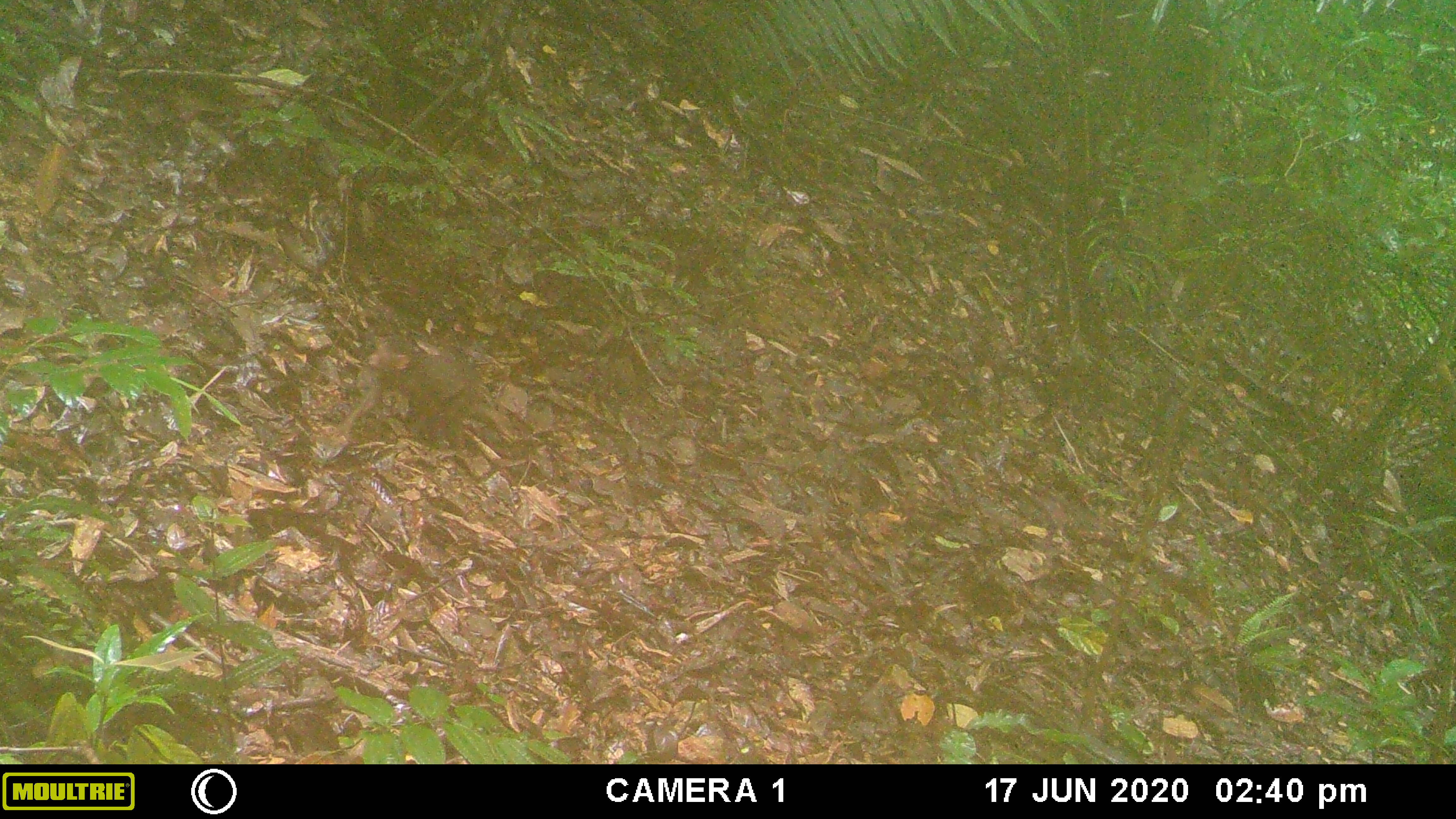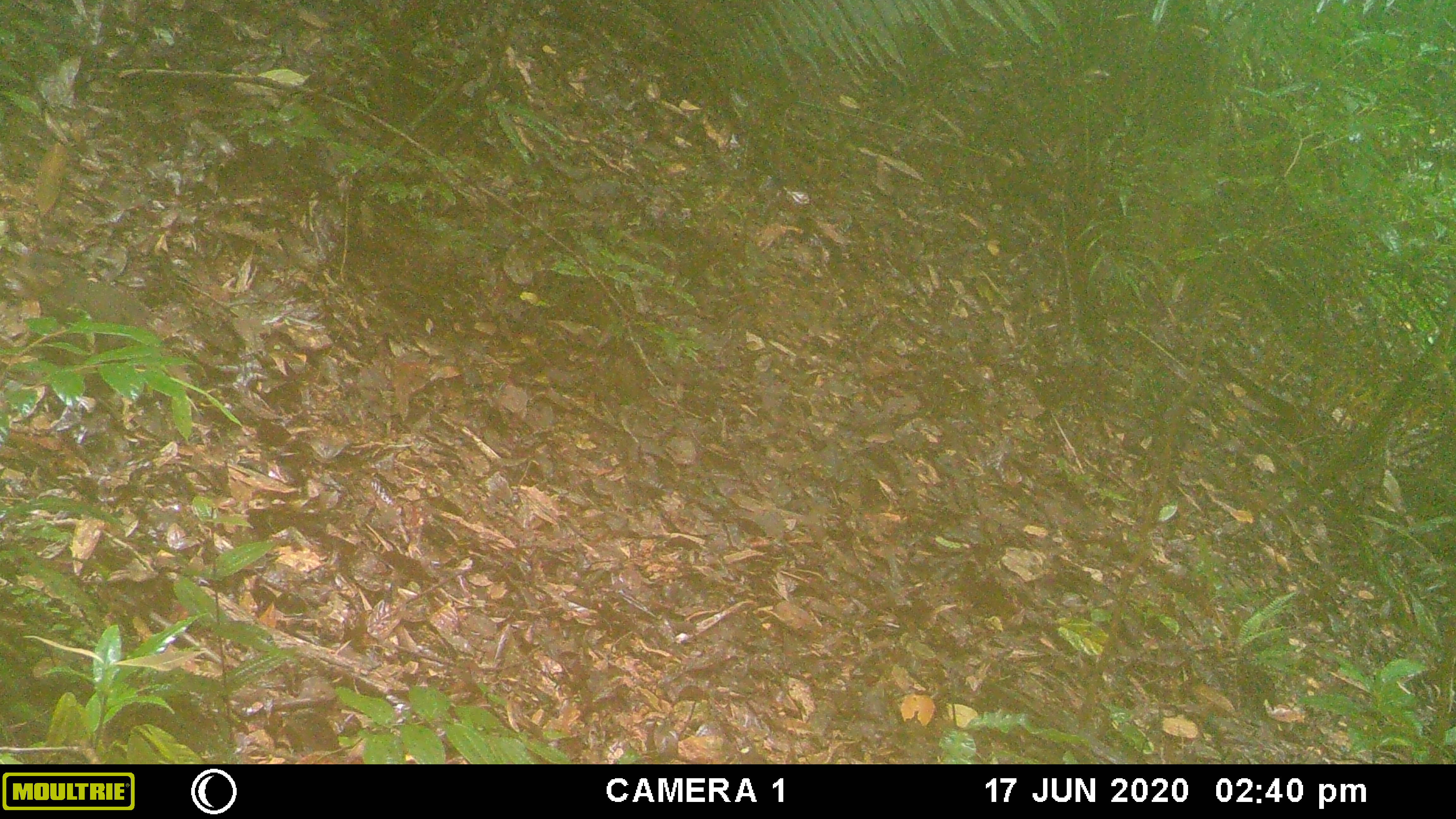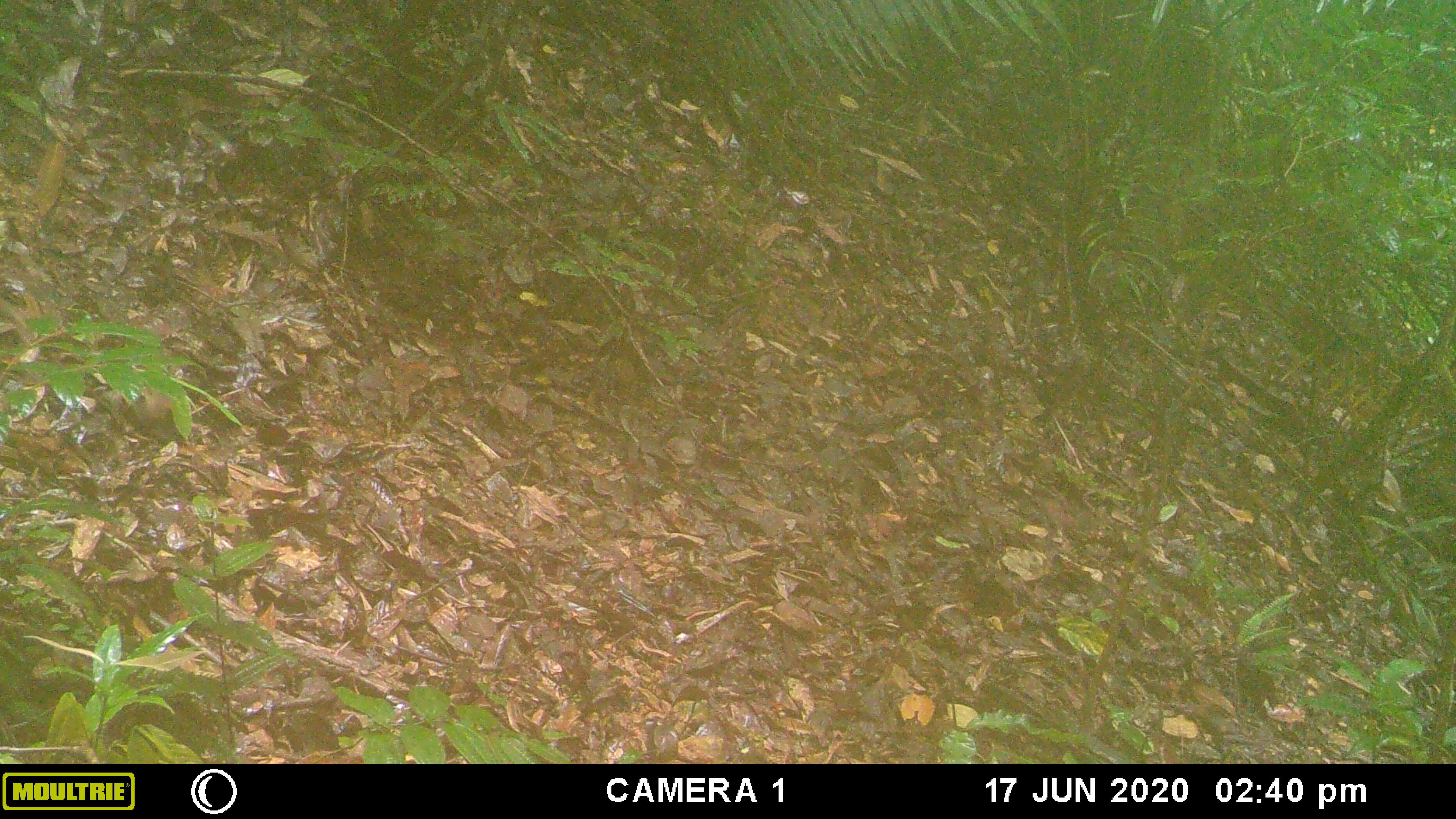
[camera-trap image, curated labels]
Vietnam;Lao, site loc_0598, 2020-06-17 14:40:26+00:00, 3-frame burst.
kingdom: Animalia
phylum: Chordata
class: Mammalia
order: Primates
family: Cercopithecidae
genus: Macaca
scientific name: Macaca arctoides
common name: stump-tailed macaque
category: stump tailed macaque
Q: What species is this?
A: Stump tailed macaque (stump-tailed macaque) (Macaca arctoides).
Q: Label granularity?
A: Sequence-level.